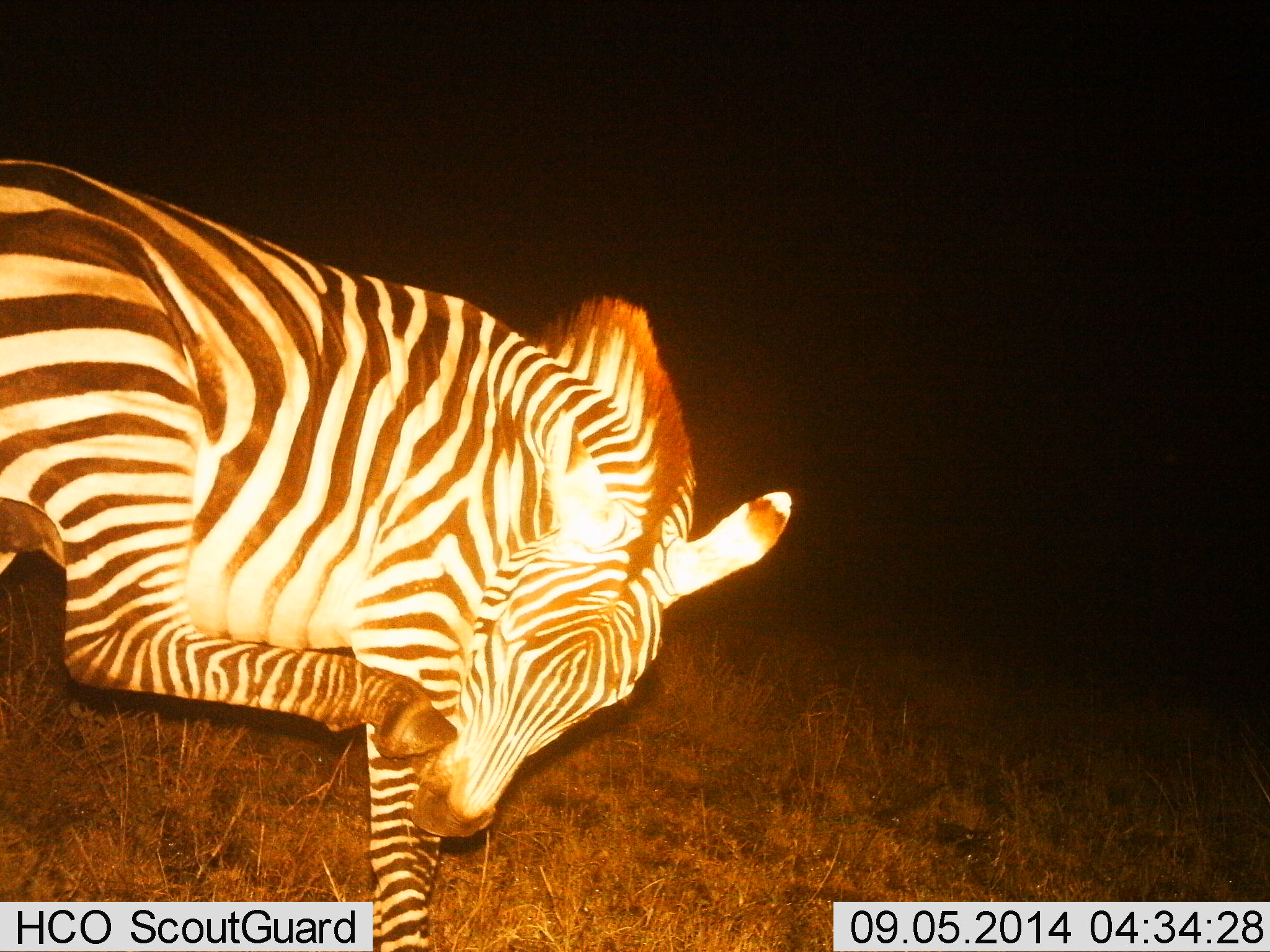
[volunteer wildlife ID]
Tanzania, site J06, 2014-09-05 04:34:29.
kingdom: Animalia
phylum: Chordata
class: Mammalia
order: Perissodactyla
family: Equidae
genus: Equus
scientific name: Equus quagga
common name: plains zebra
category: zebra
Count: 1.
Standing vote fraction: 80%.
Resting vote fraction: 0%.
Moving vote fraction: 10%.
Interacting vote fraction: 10%.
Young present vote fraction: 0%.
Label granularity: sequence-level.